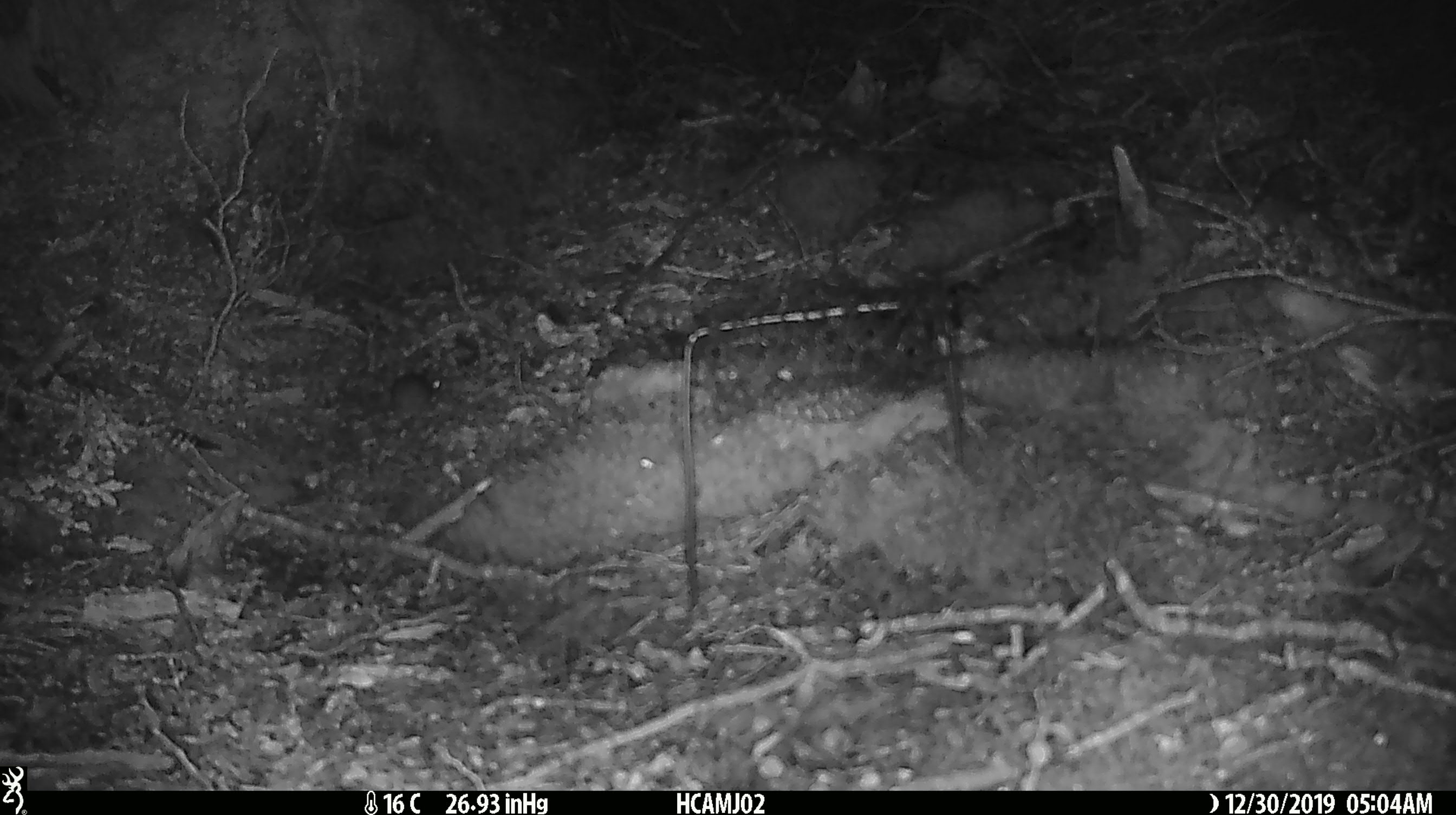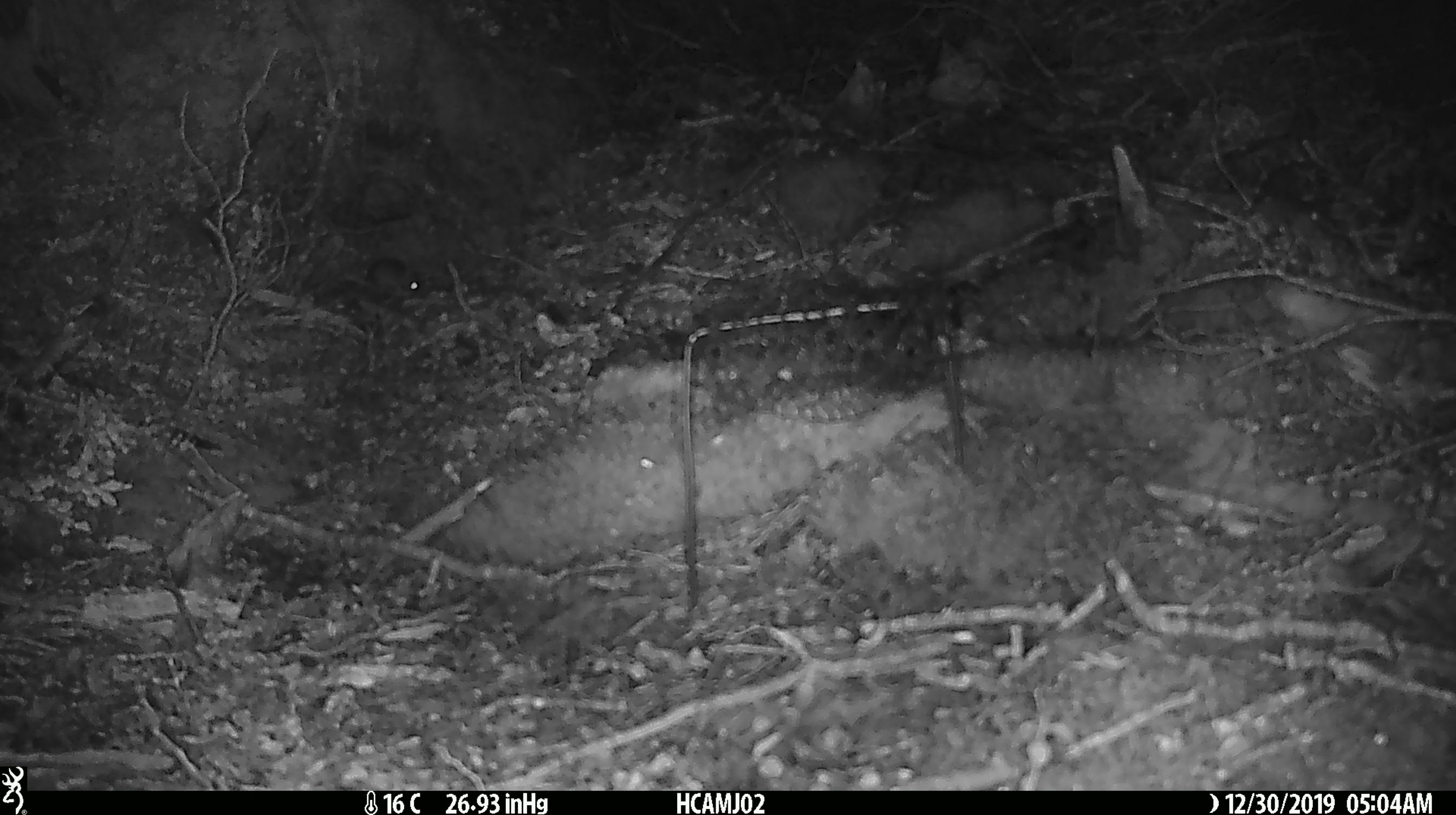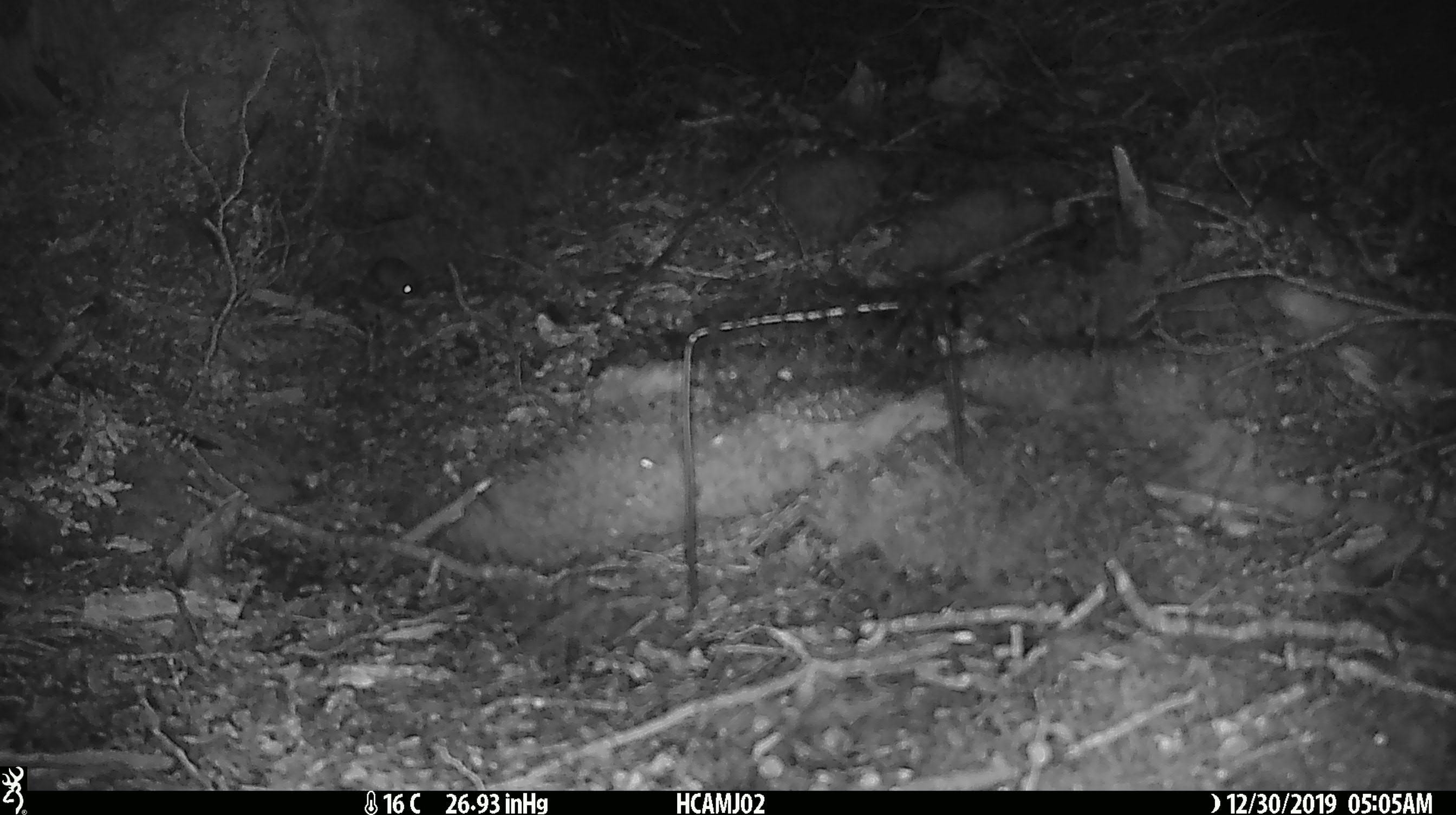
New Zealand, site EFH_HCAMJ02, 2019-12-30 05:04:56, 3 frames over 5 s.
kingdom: Animalia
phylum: Chordata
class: Mammalia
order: Rodentia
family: Muridae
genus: Mus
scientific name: Mus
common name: mouse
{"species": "mouse (Mus)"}